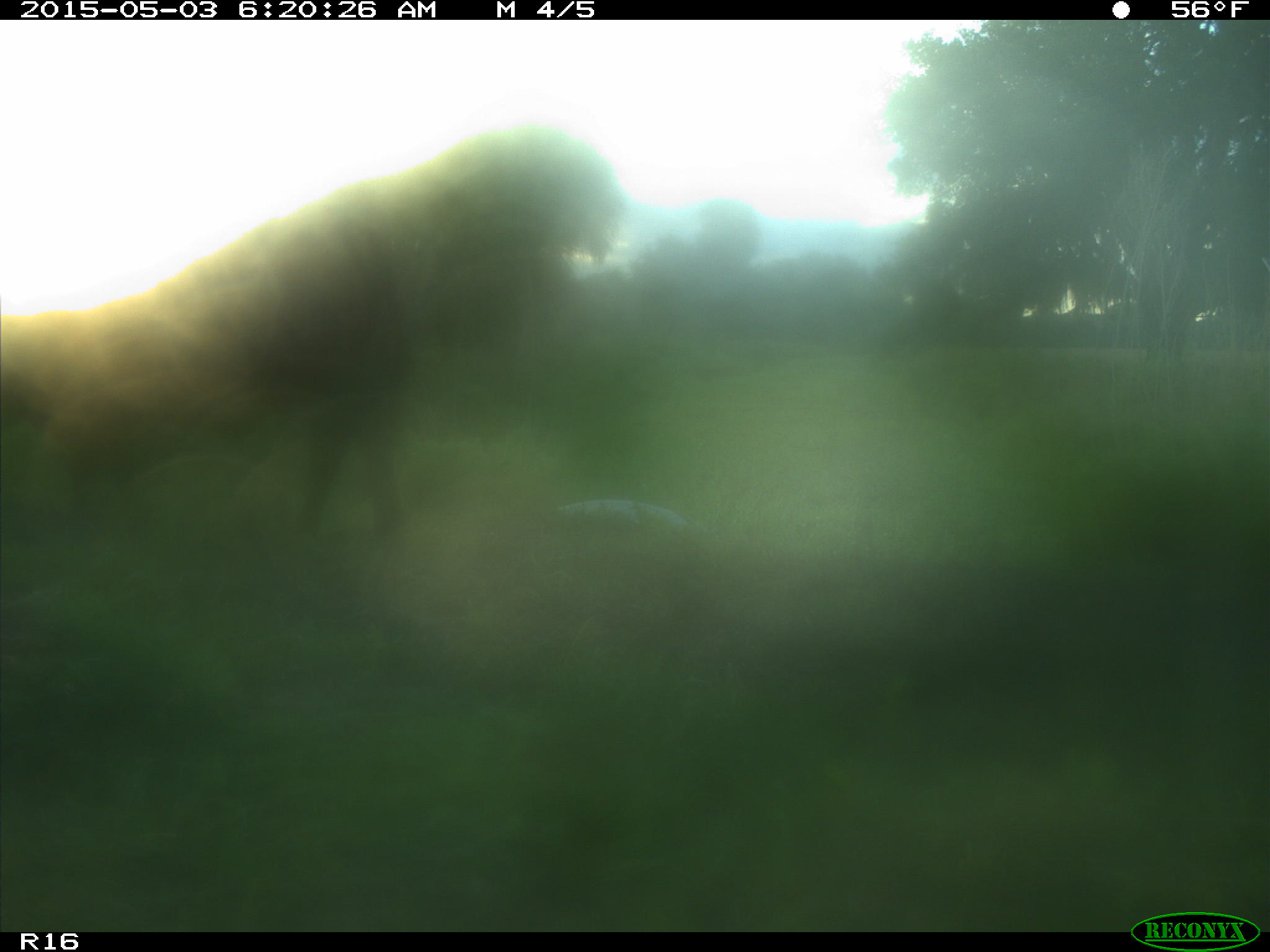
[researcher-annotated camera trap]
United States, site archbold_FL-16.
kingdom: Animalia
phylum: Chordata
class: Mammalia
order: Artiodactyla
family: Bovidae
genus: Bos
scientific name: Bos taurus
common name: domestic cow